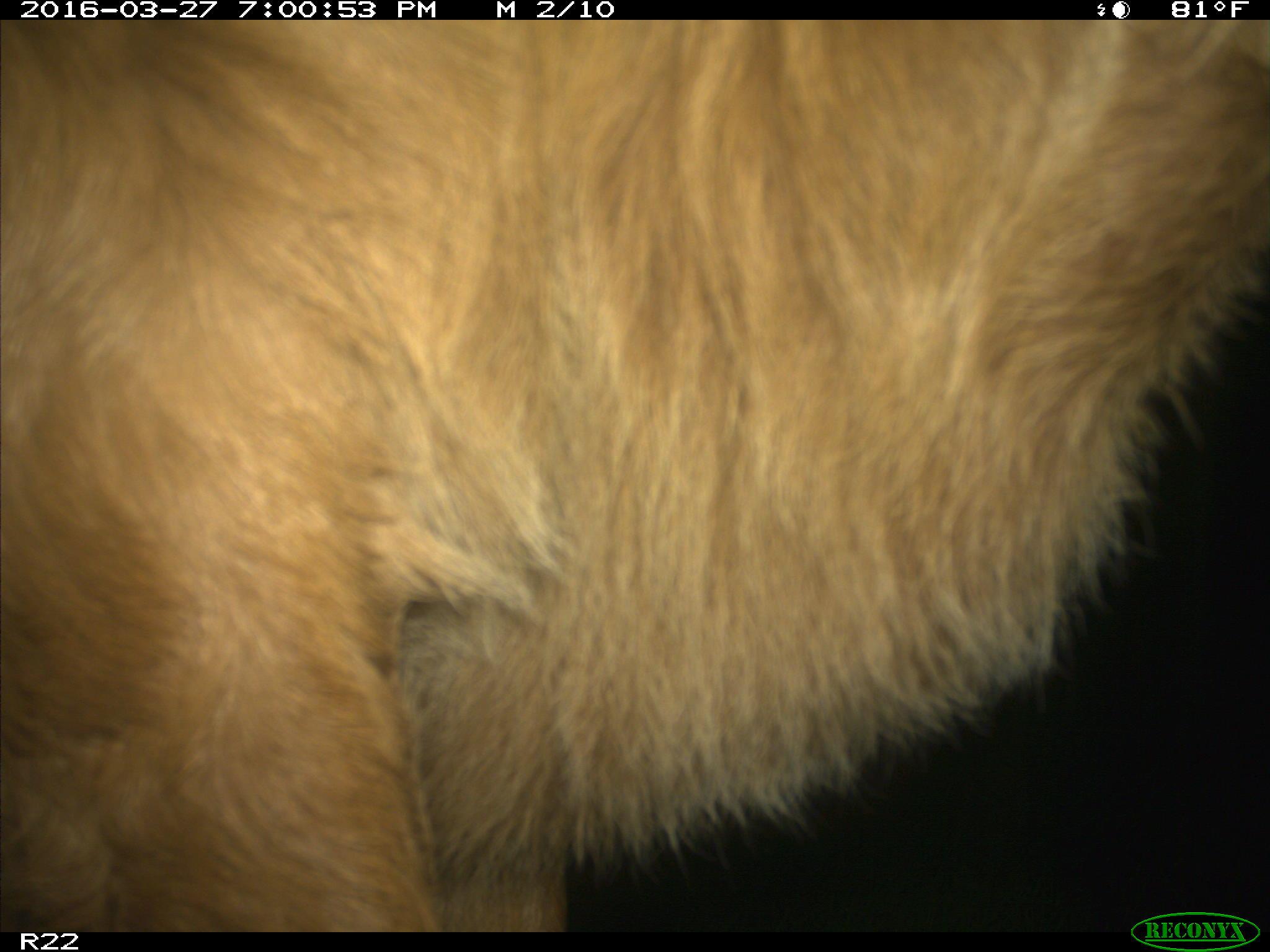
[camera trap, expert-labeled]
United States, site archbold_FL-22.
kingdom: Animalia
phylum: Chordata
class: Mammalia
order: Artiodactyla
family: Bovidae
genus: Bos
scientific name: Bos taurus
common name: domestic cow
Bos taurus (domestic cow).